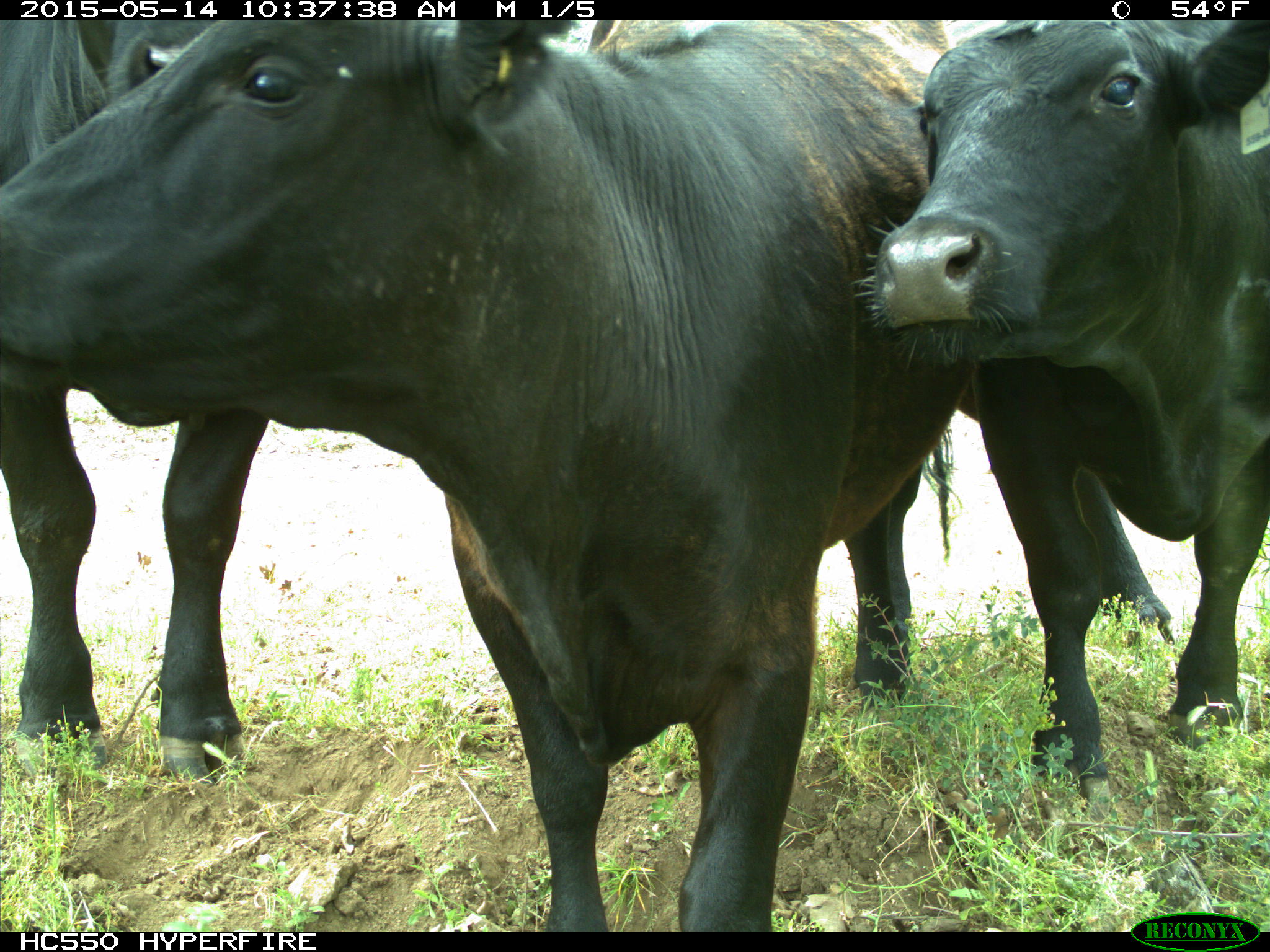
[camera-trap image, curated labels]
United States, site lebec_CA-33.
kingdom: Animalia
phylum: Chordata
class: Mammalia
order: Artiodactyla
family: Bovidae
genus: Bos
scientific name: Bos taurus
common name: domestic cow